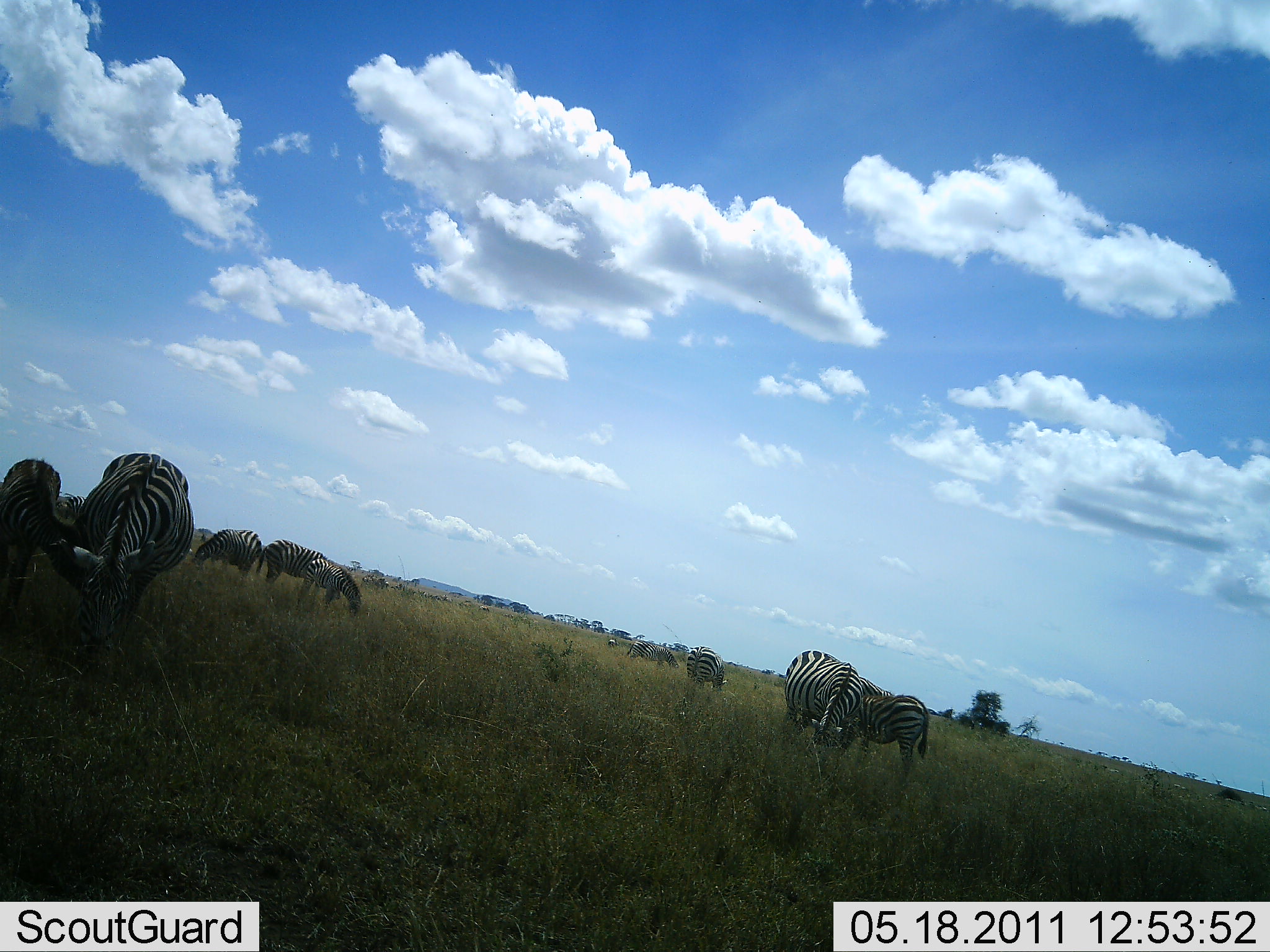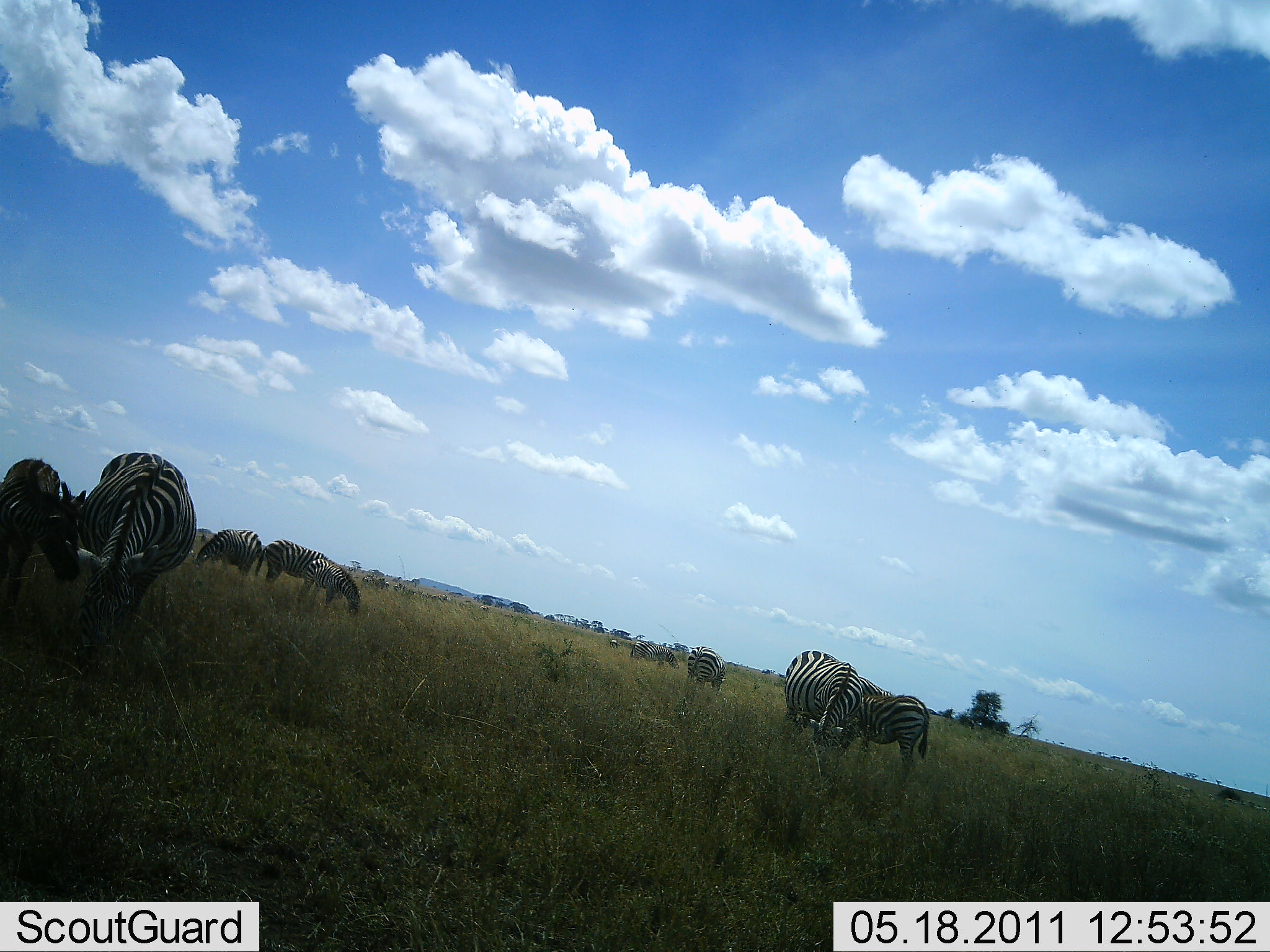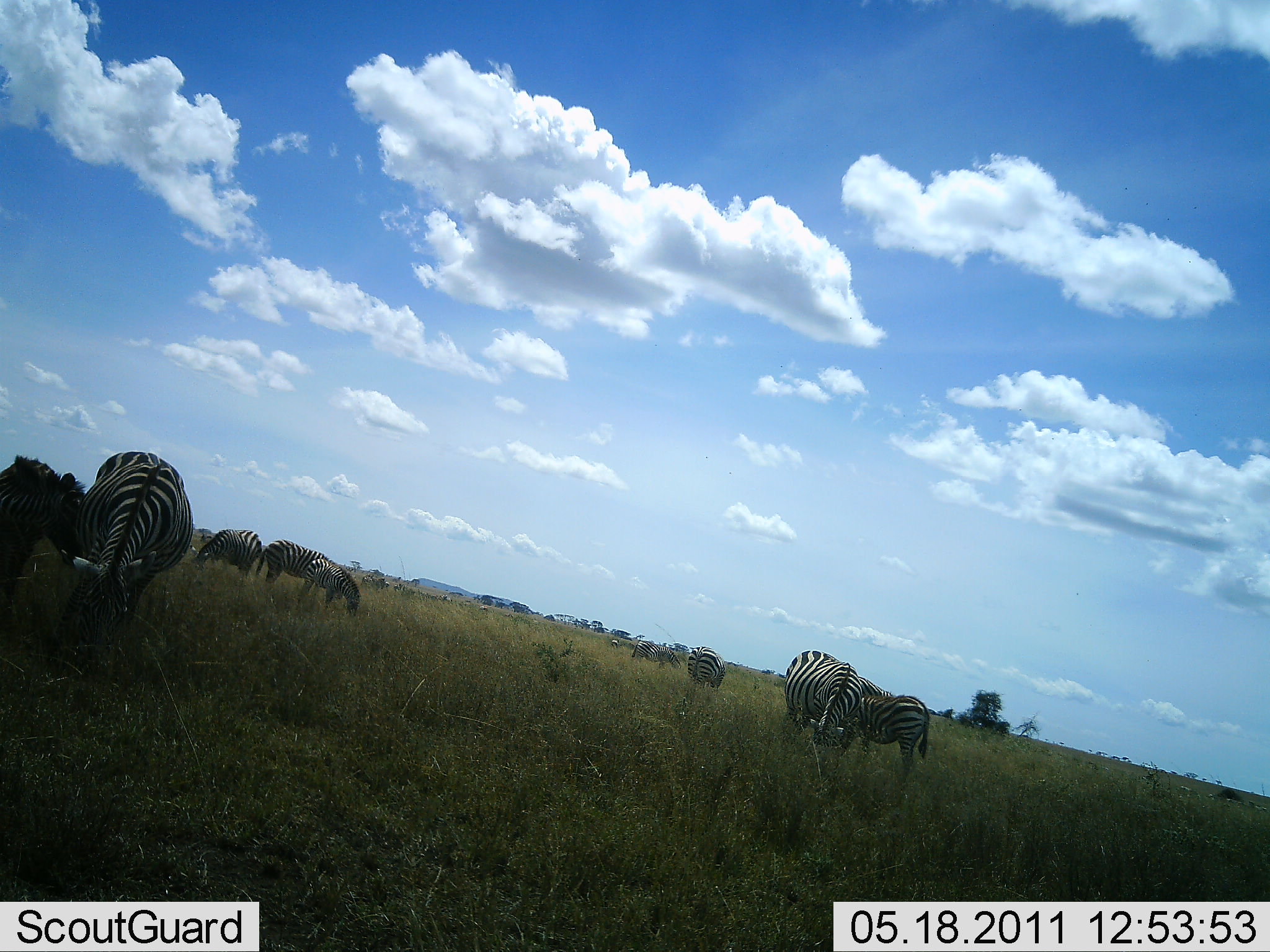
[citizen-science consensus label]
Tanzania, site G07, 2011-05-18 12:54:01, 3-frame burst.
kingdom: Animalia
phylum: Chordata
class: Mammalia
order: Perissodactyla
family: Equidae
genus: Equus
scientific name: Equus quagga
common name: plains zebra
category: zebra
Zebra (plains zebra) (Equus quagga), count 9. Behavior (volunteer vote fractions): standing 45%, resting 9%, moving 18%, interacting 9%. Young present (vote fraction): 18%. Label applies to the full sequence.